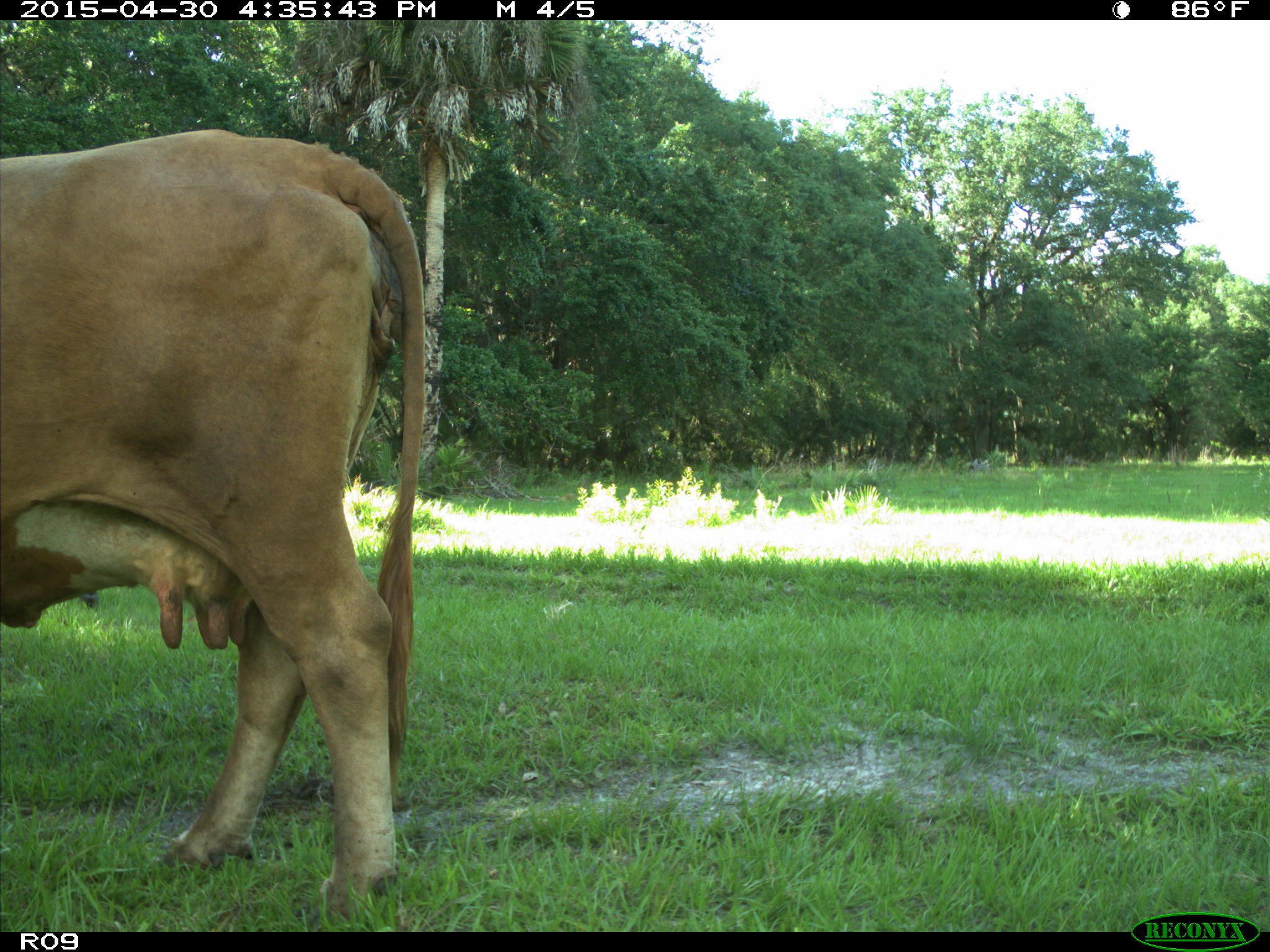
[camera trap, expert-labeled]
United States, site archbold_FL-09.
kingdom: Animalia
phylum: Chordata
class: Mammalia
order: Artiodactyla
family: Bovidae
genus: Bos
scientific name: Bos taurus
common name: domestic cow